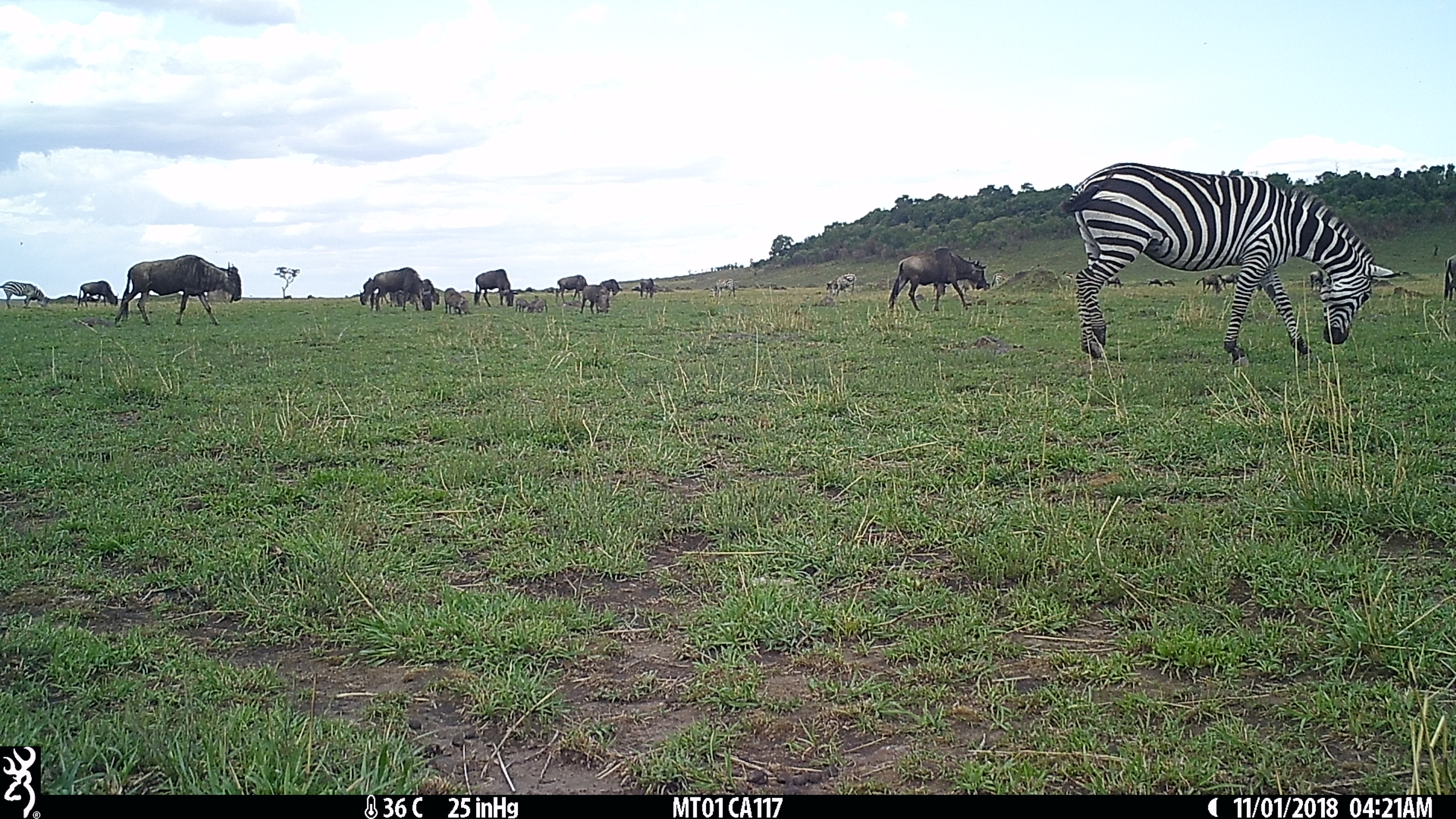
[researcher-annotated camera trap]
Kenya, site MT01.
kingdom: Animalia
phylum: Chordata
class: Mammalia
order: Artiodactyla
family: Bovidae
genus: Connochaetes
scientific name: Connochaetes taurinus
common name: blue wildebeest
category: wildebeest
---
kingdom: Animalia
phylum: Chordata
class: Mammalia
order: Perissodactyla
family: Equidae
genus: Equus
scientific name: Equus quagga burchellii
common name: burchell's zebra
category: zebra